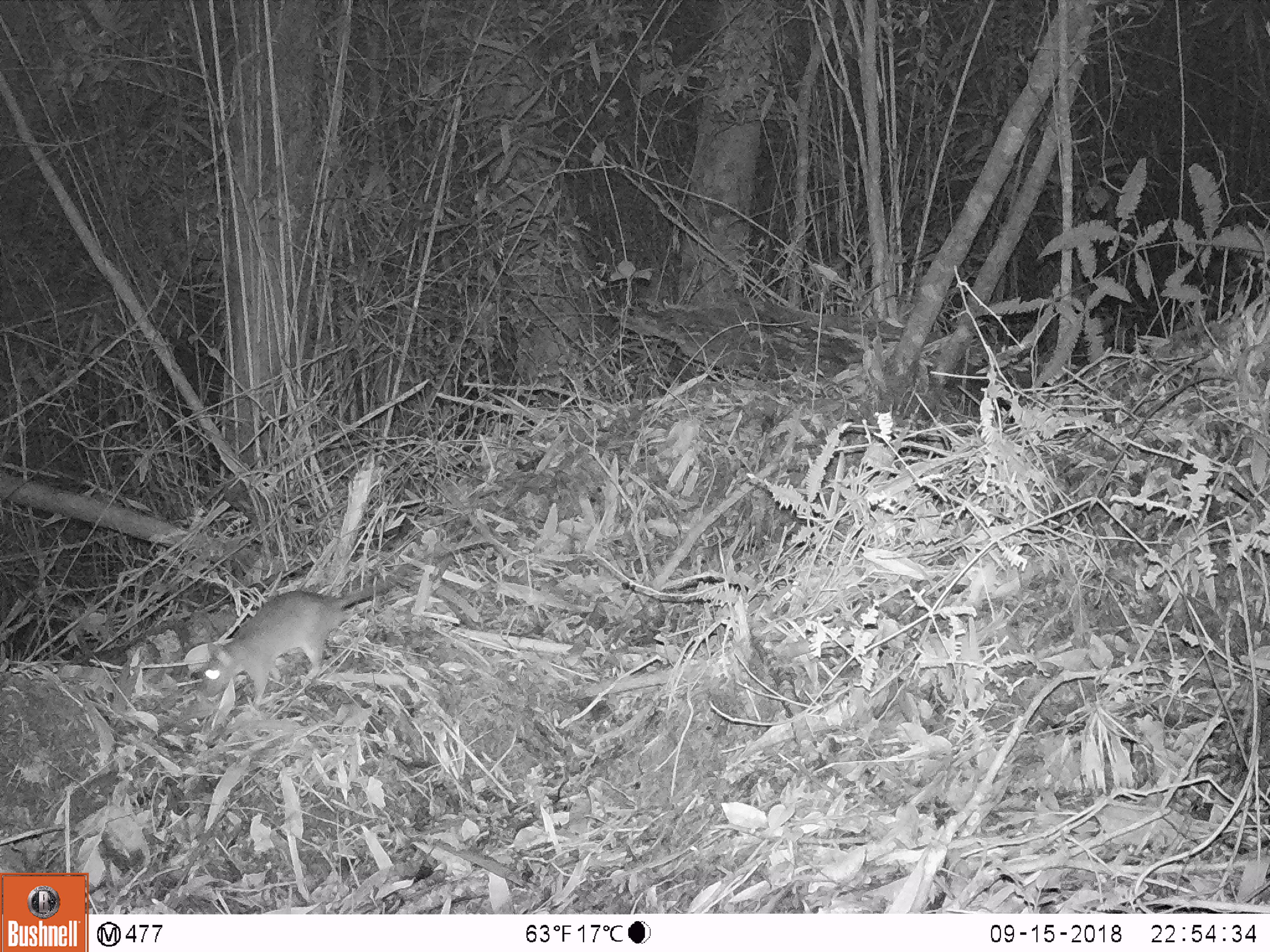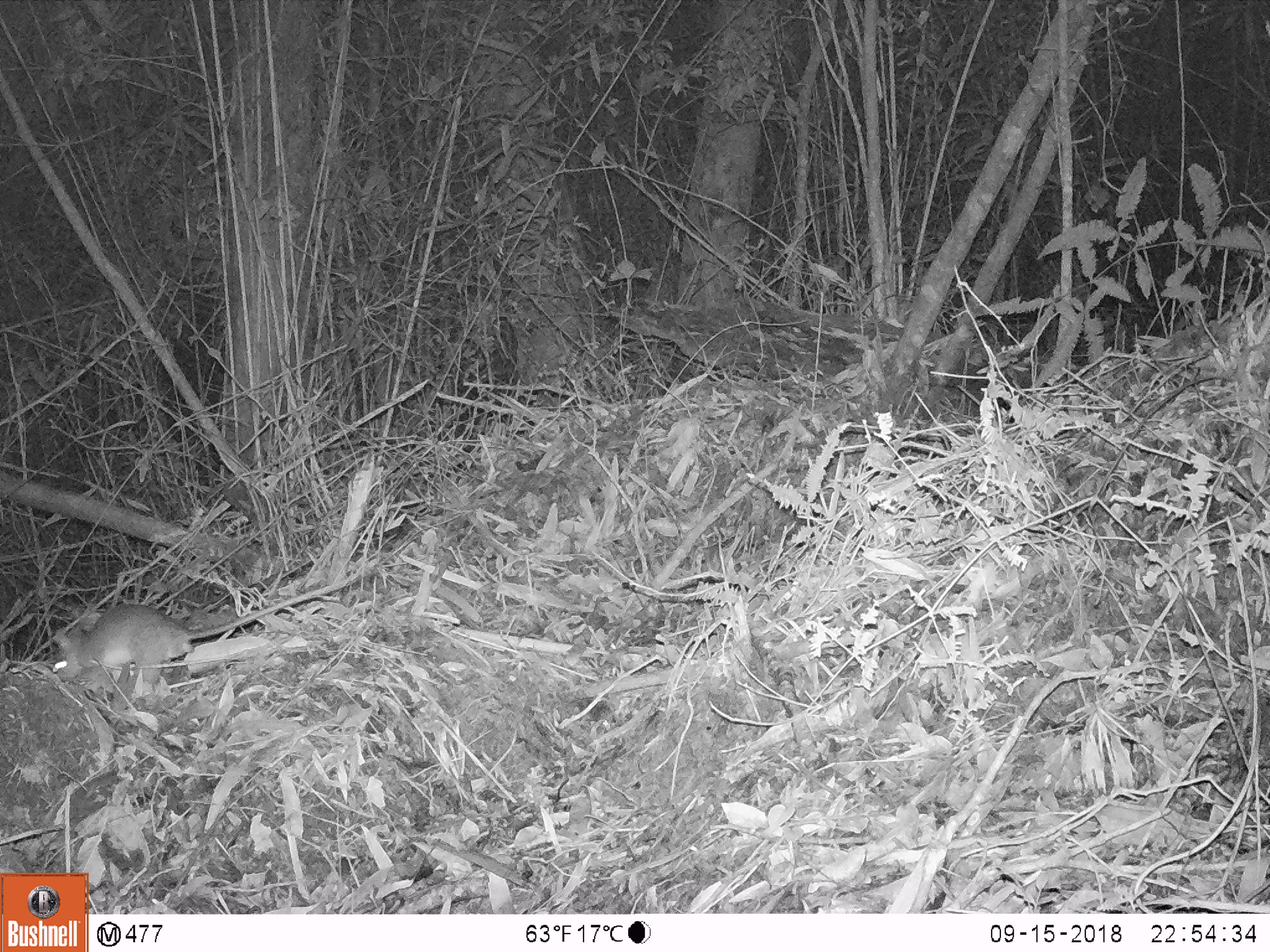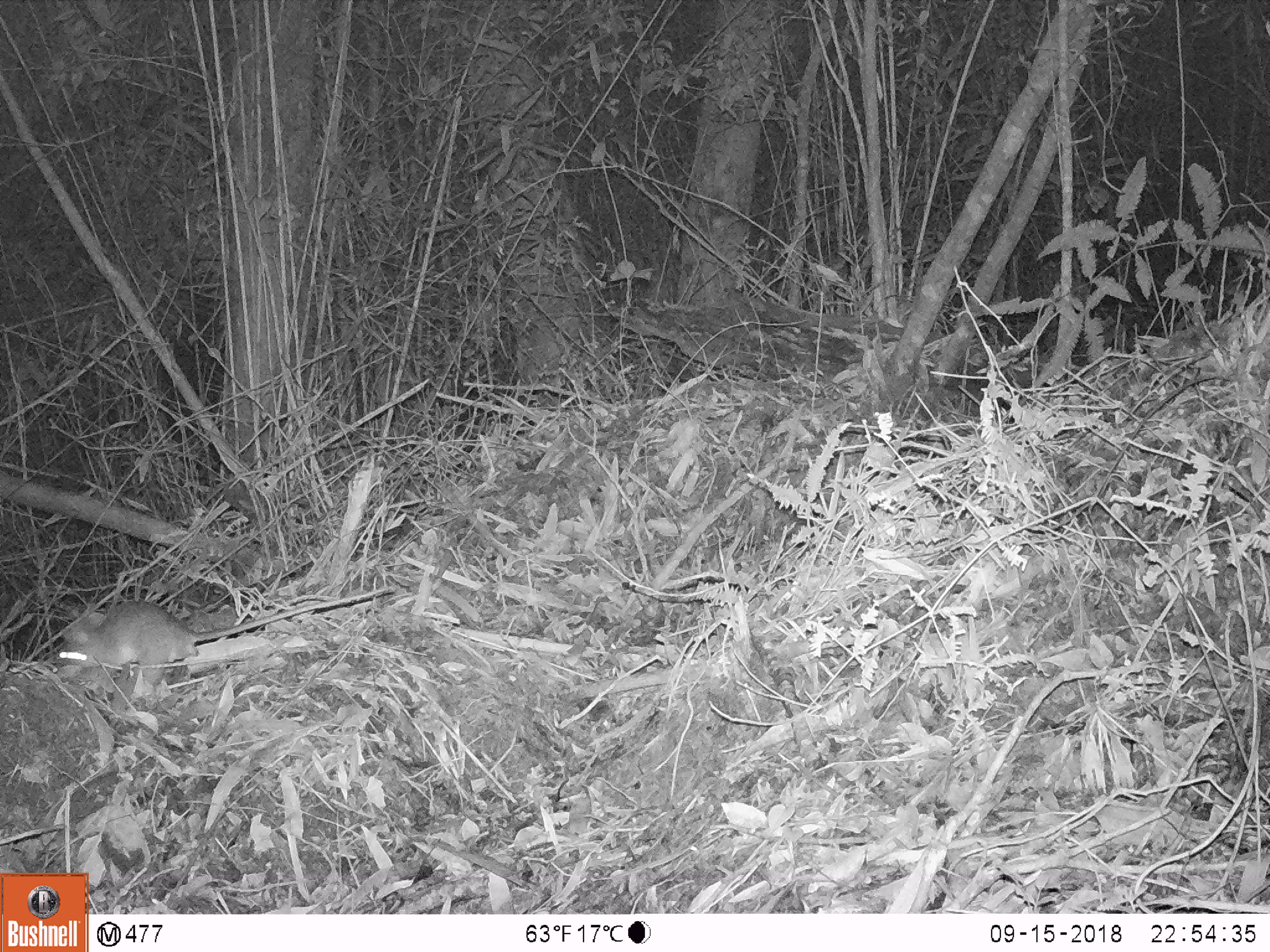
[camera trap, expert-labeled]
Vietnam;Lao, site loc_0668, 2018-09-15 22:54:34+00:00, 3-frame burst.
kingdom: Animalia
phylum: Chordata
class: Mammalia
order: Rodentia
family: Muridae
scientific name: Muridae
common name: old-world mice and rats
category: unidentified murid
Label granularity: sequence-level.